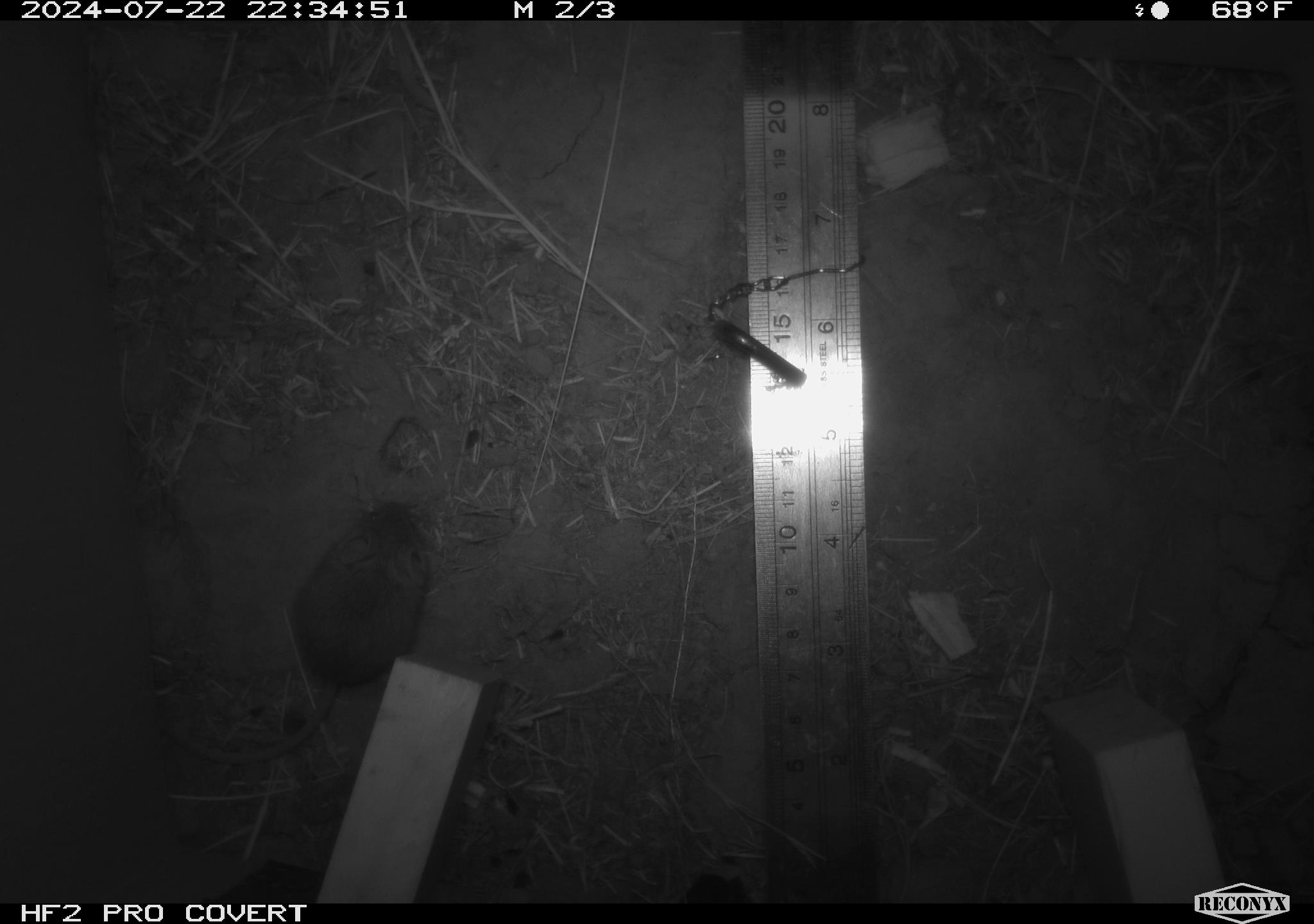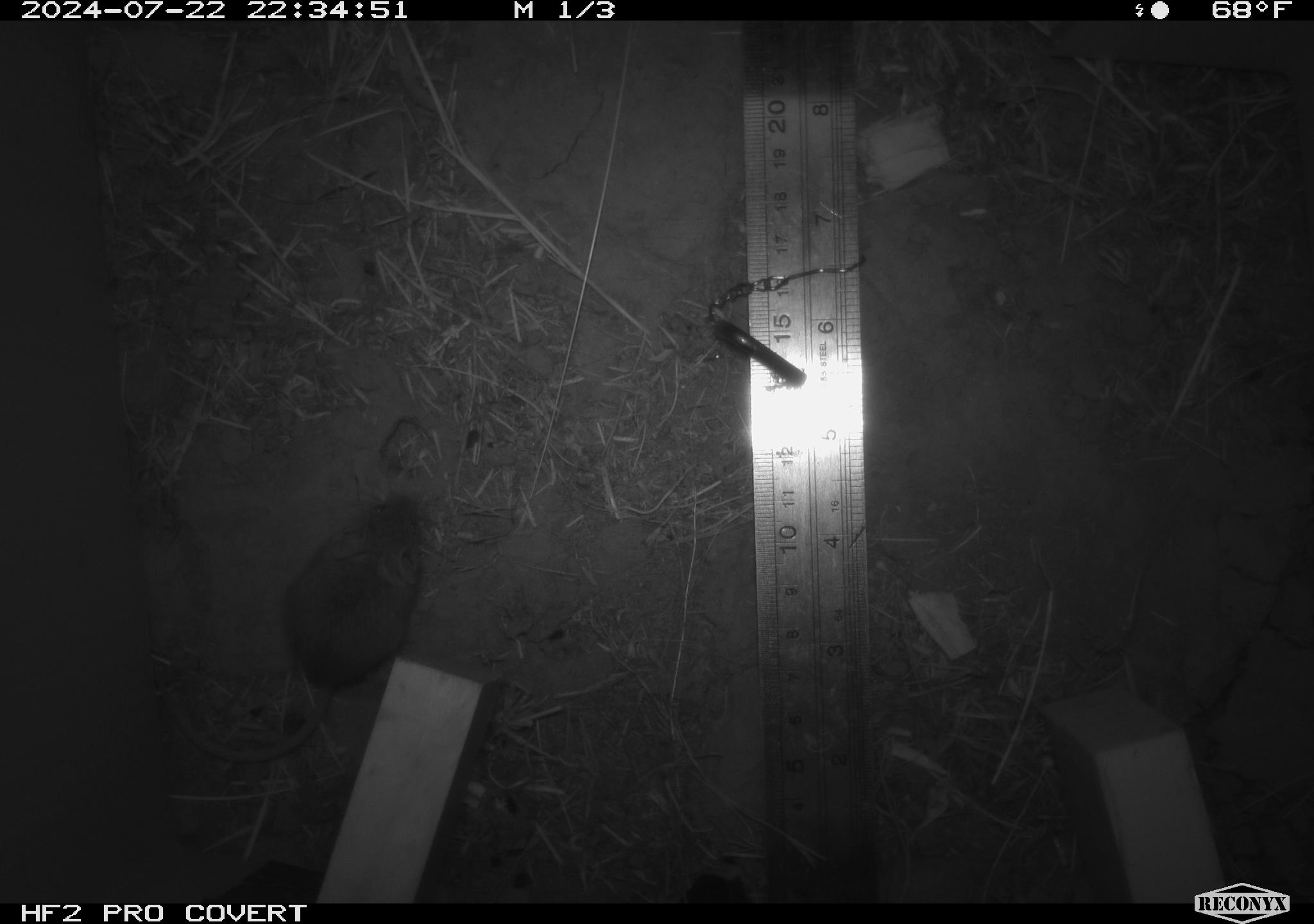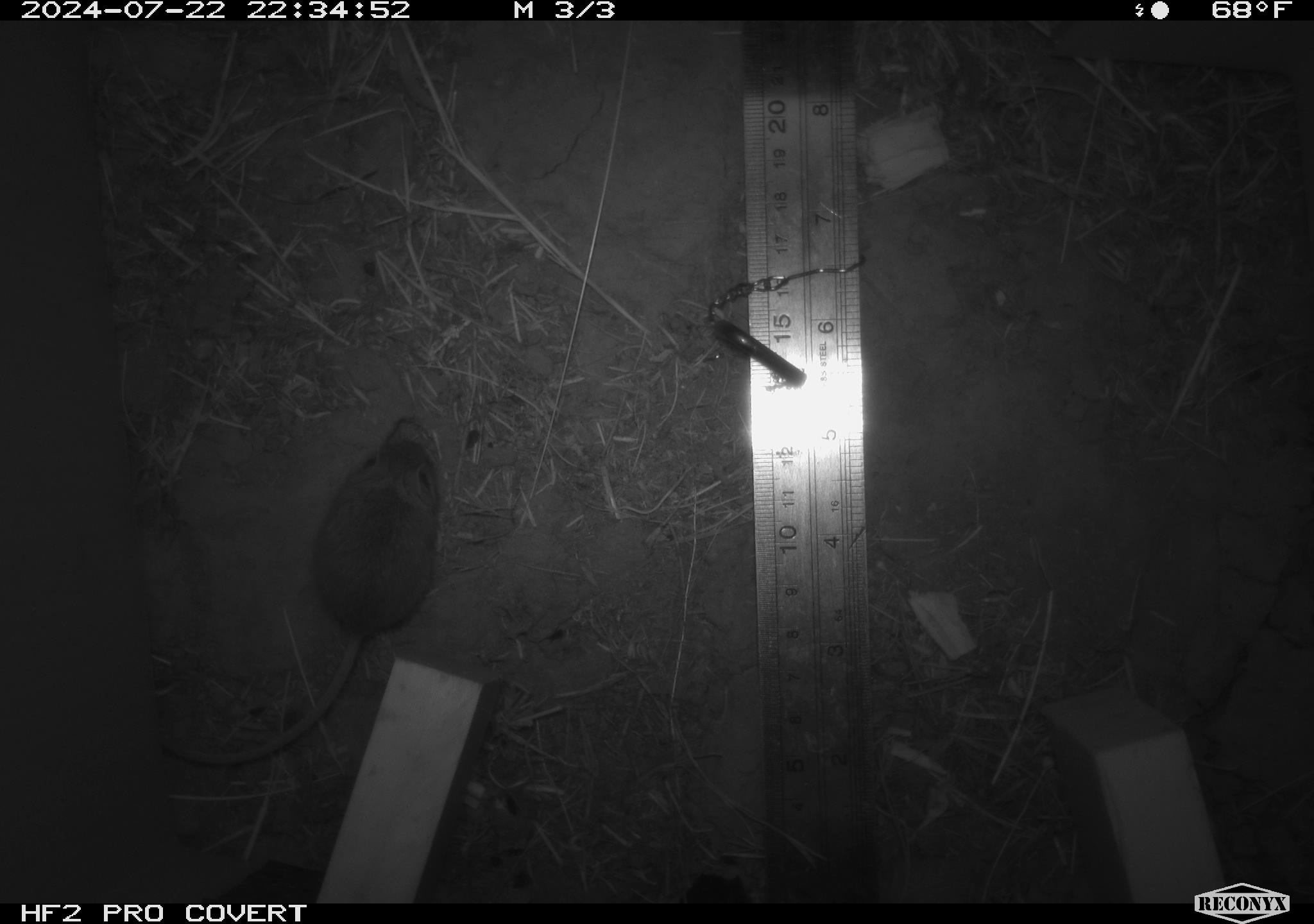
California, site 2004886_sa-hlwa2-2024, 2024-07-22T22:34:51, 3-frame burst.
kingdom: Animalia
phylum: Chordata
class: Mammalia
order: Rodentia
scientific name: Rodentia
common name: mouse species